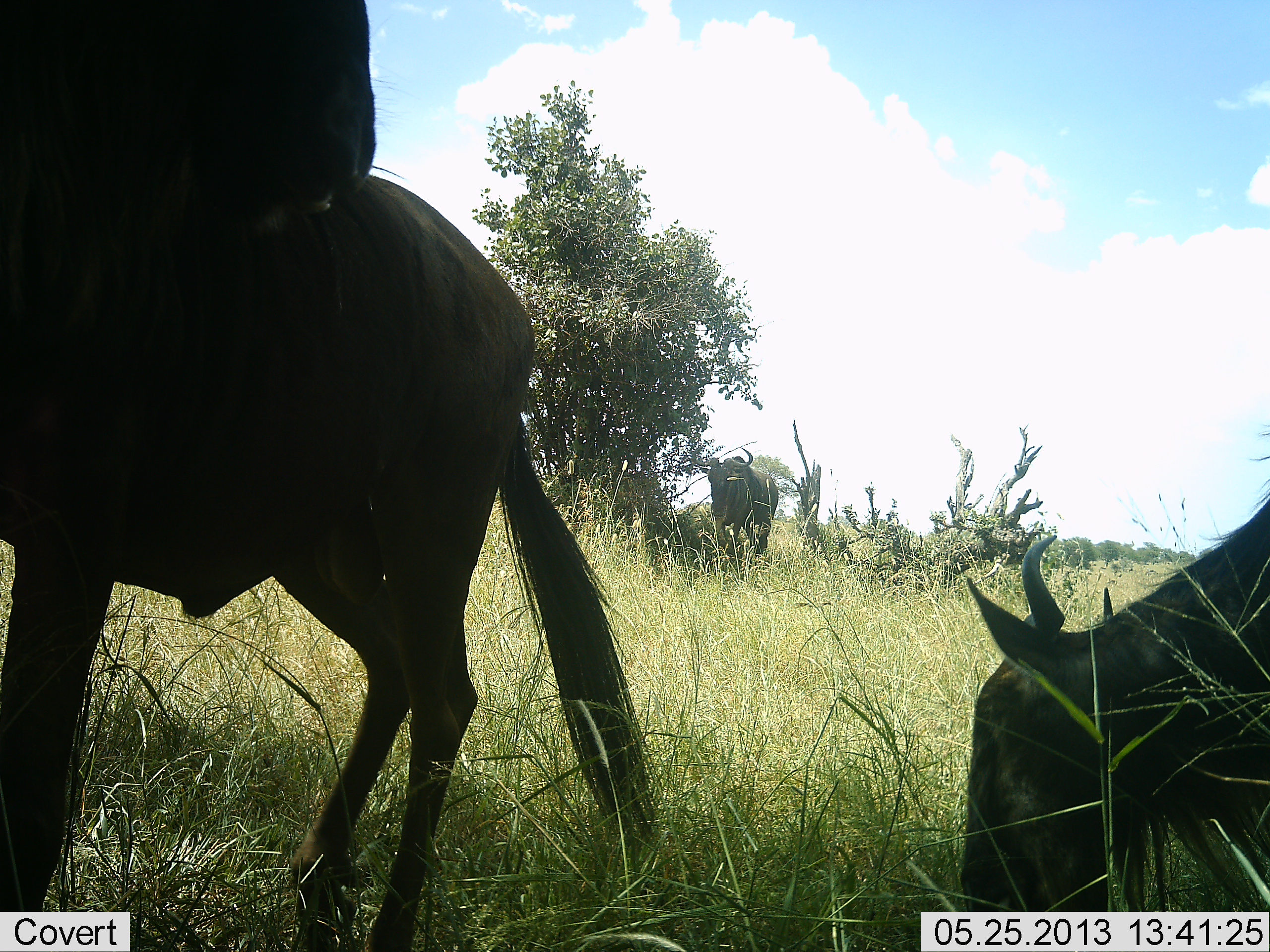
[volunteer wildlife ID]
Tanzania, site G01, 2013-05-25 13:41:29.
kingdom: Animalia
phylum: Chordata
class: Mammalia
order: Artiodactyla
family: Bovidae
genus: Connochaetes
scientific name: Connochaetes taurinus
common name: blue wildebeest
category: wildebeest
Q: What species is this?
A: Wildebeest (blue wildebeest) (Connochaetes taurinus).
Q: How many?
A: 3.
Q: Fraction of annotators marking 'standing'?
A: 67%.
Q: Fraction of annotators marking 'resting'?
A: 10%.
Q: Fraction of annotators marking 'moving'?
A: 19%.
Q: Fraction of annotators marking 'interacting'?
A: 0%.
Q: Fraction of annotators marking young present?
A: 0%.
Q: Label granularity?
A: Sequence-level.